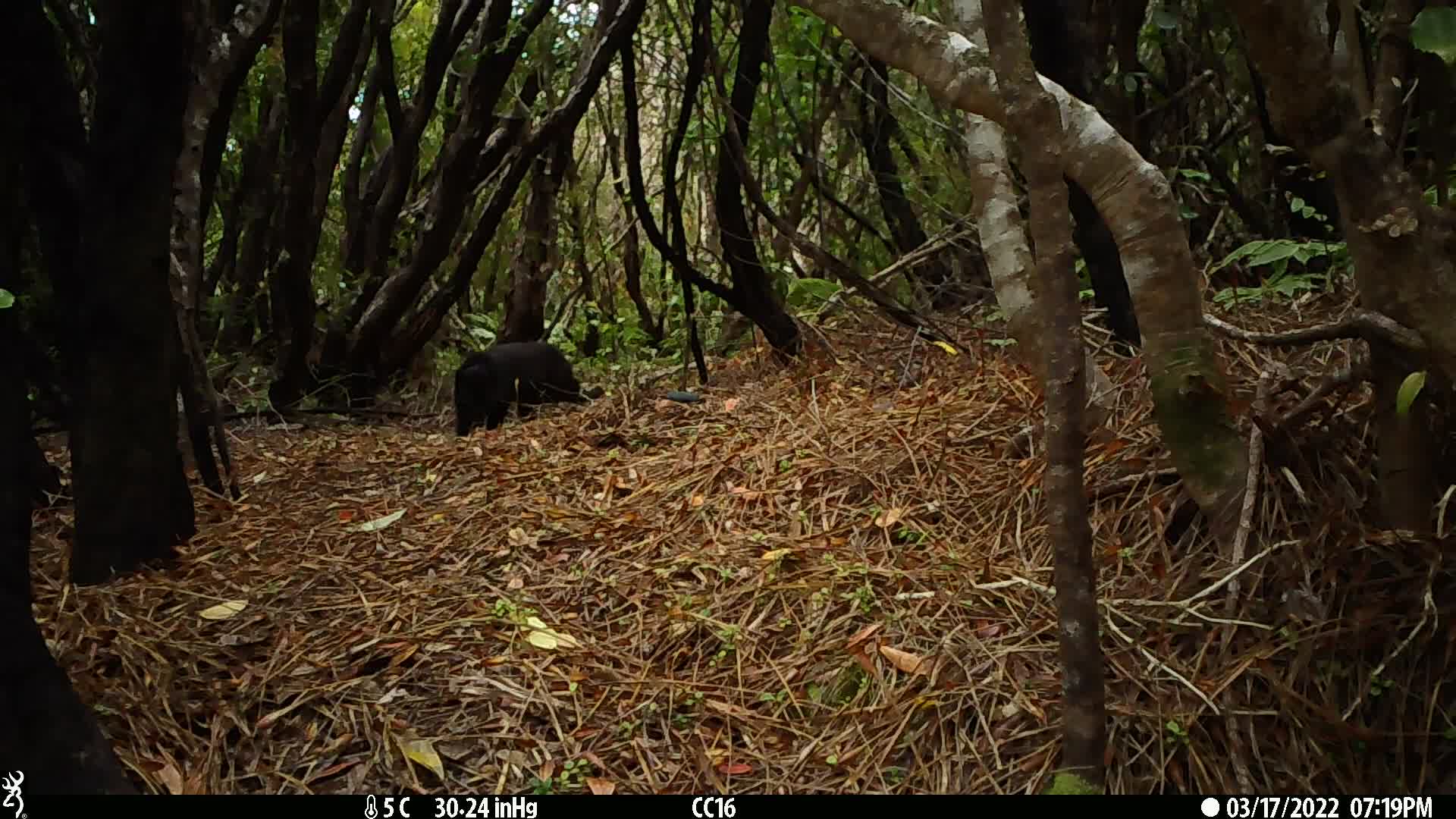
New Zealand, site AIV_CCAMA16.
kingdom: Animalia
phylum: Chordata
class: Mammalia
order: Carnivora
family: Felidae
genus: Felis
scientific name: Felis catus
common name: domestic cat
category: cat